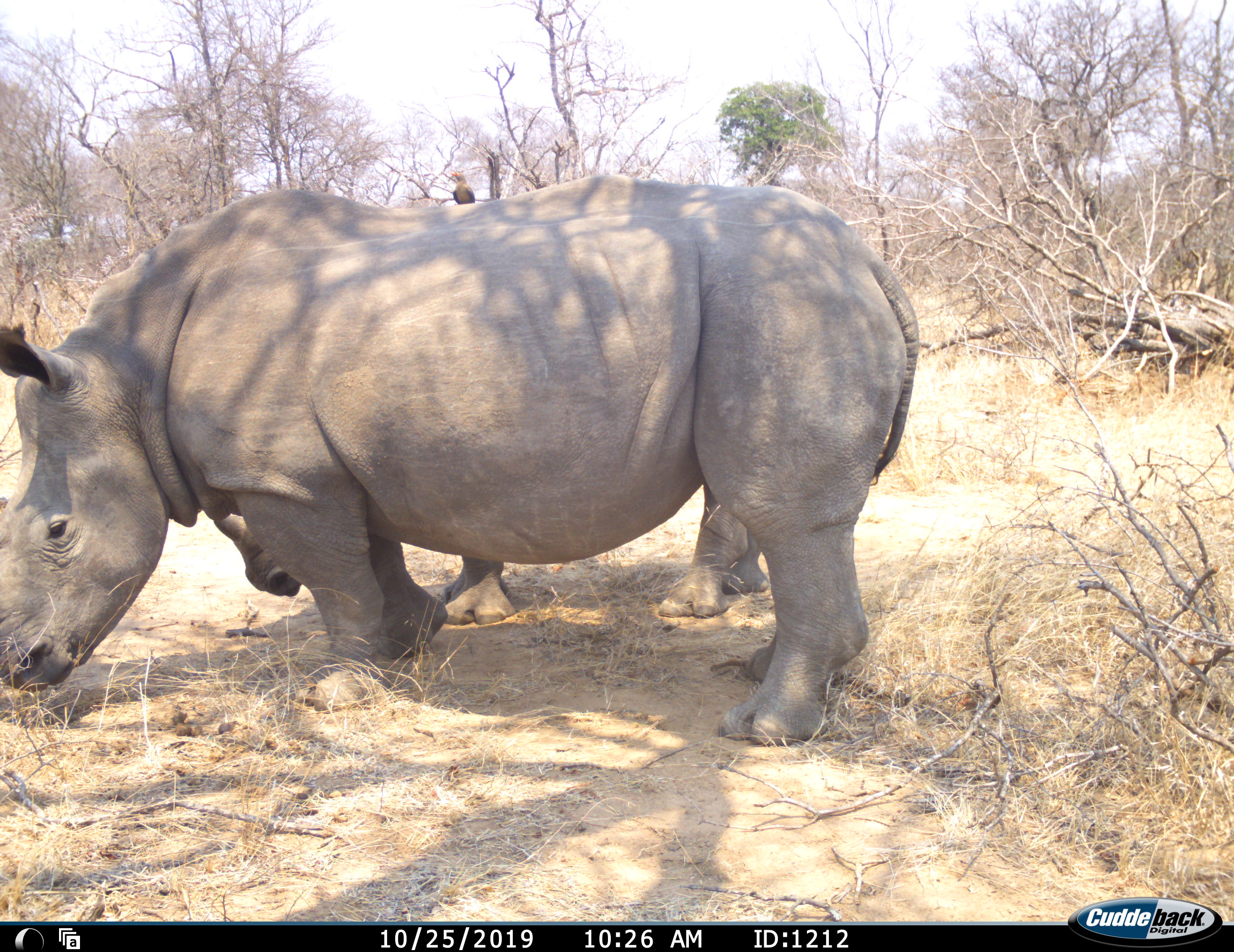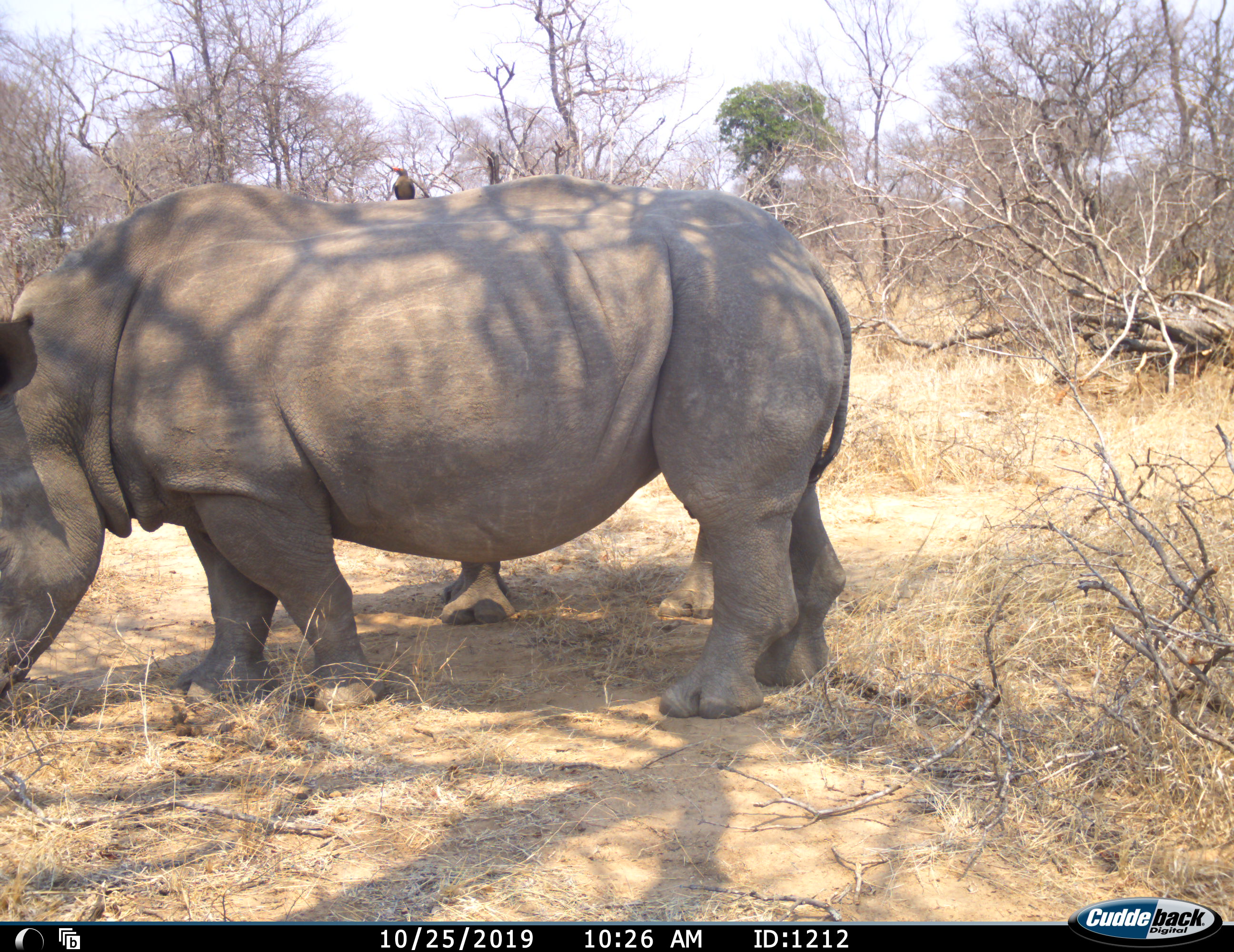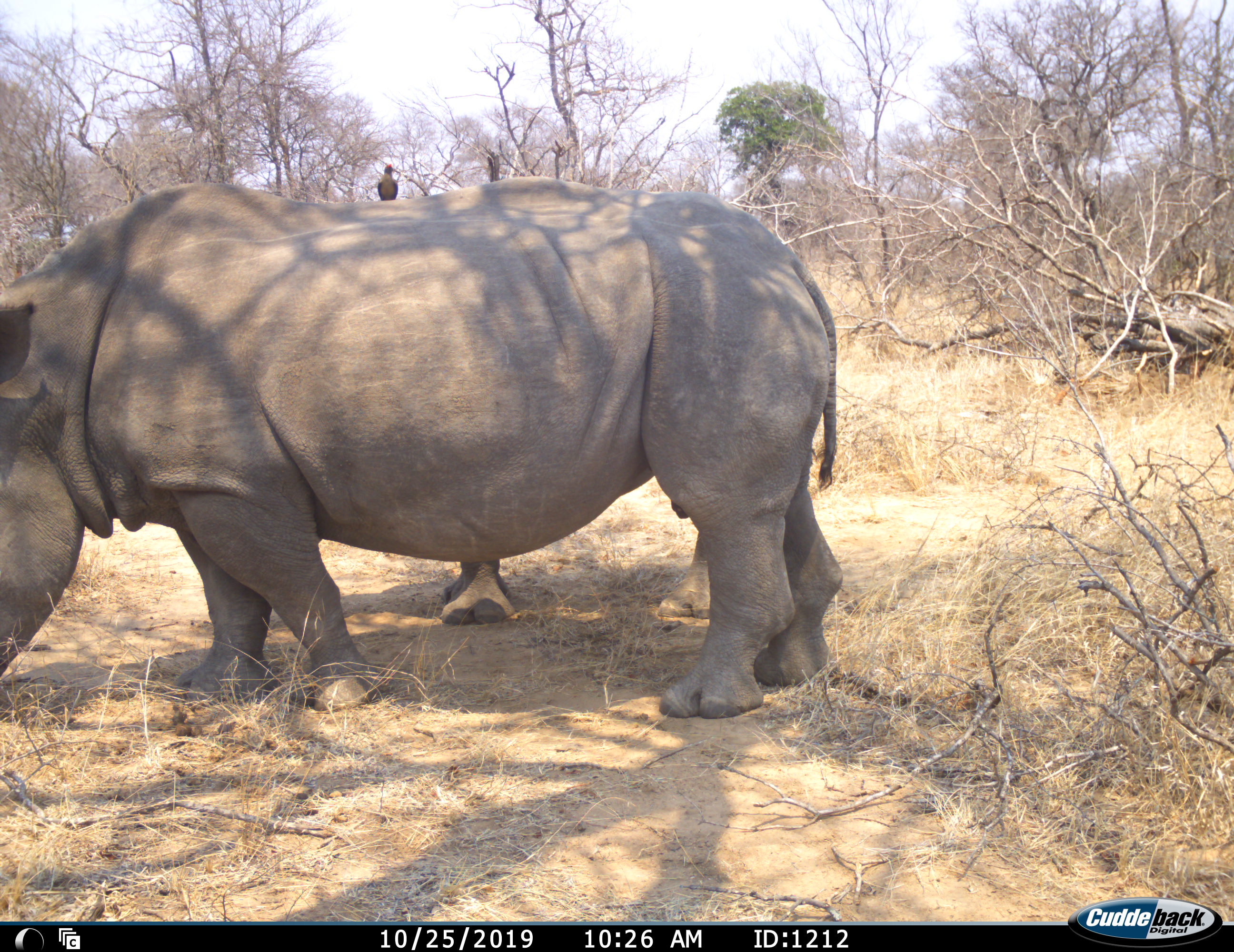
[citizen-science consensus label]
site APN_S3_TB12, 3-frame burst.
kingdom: Animalia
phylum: Chordata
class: Mammalia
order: Perissodactyla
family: Rhinocerotidae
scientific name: Rhinocerotidae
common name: unknown rhinoceros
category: rhinocerosunknown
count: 2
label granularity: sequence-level